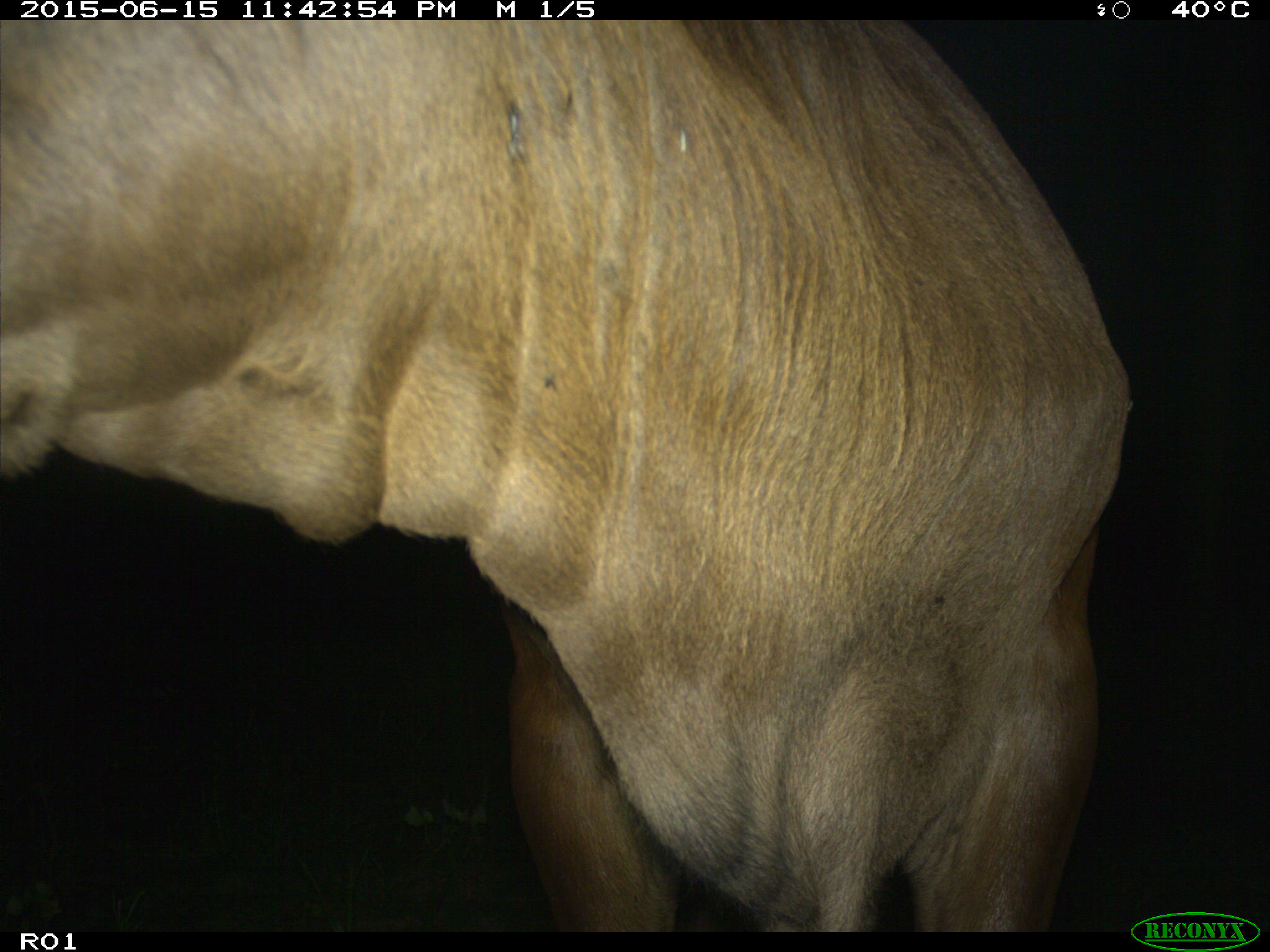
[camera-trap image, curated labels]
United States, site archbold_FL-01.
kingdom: Animalia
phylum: Chordata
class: Mammalia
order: Artiodactyla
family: Bovidae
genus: Bos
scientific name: Bos taurus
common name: domestic cow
Bos taurus (domestic cow).